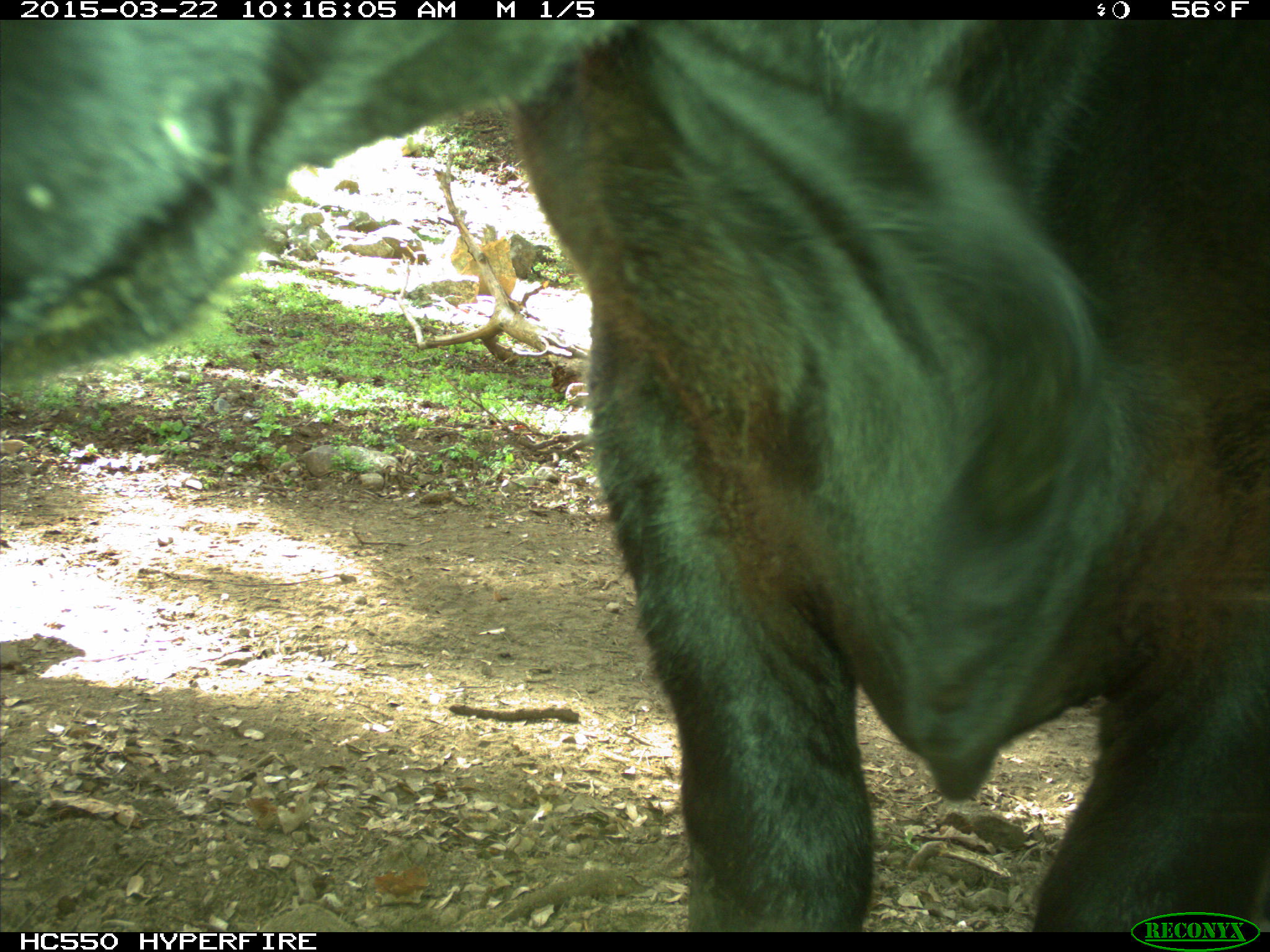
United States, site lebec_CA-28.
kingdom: Animalia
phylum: Chordata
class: Mammalia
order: Artiodactyla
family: Bovidae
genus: Bos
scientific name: Bos taurus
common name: domestic cow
Bos taurus (domestic cow).